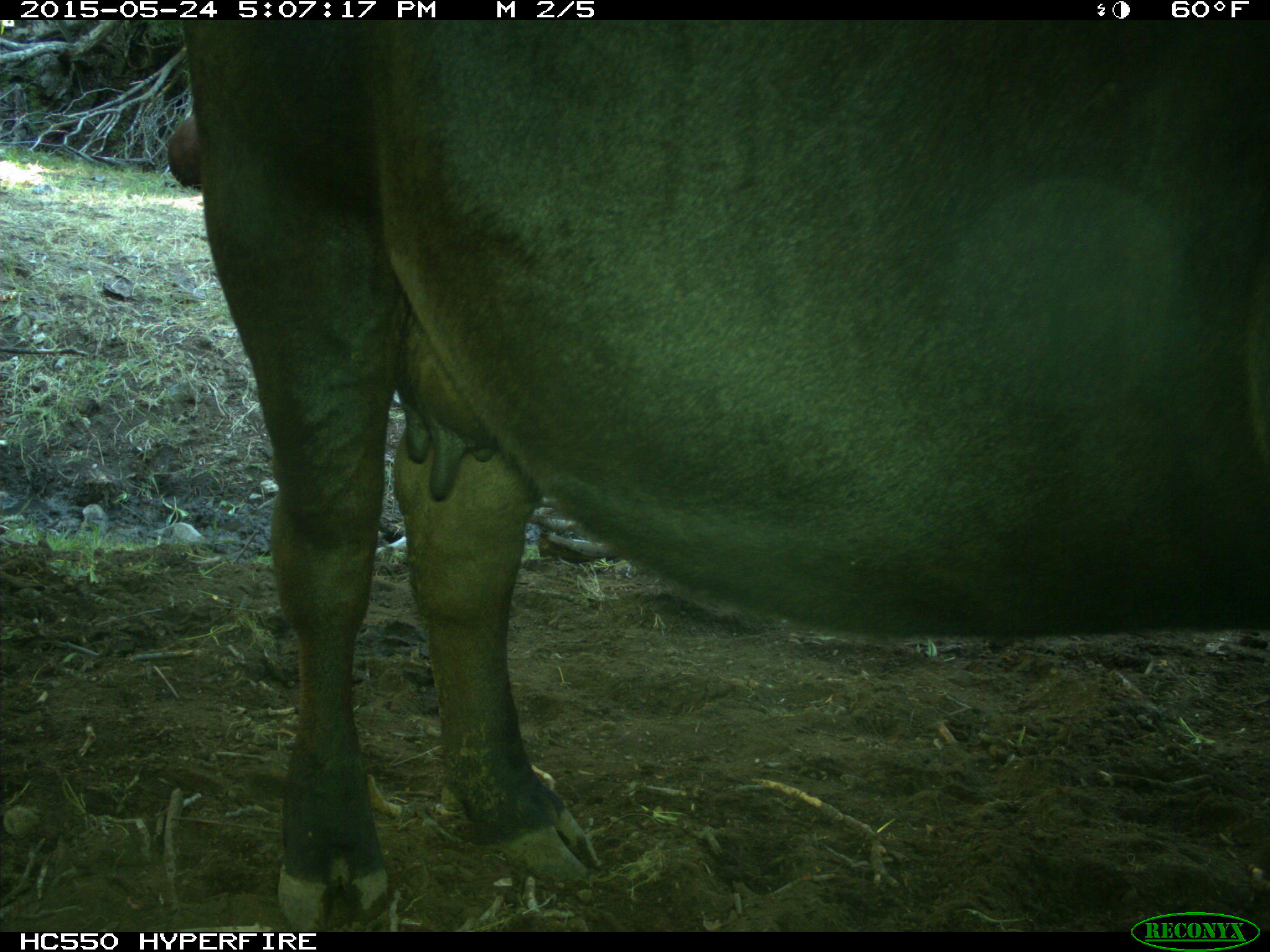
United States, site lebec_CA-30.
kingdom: Animalia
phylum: Chordata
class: Mammalia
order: Artiodactyla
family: Bovidae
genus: Bos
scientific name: Bos taurus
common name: domestic cow